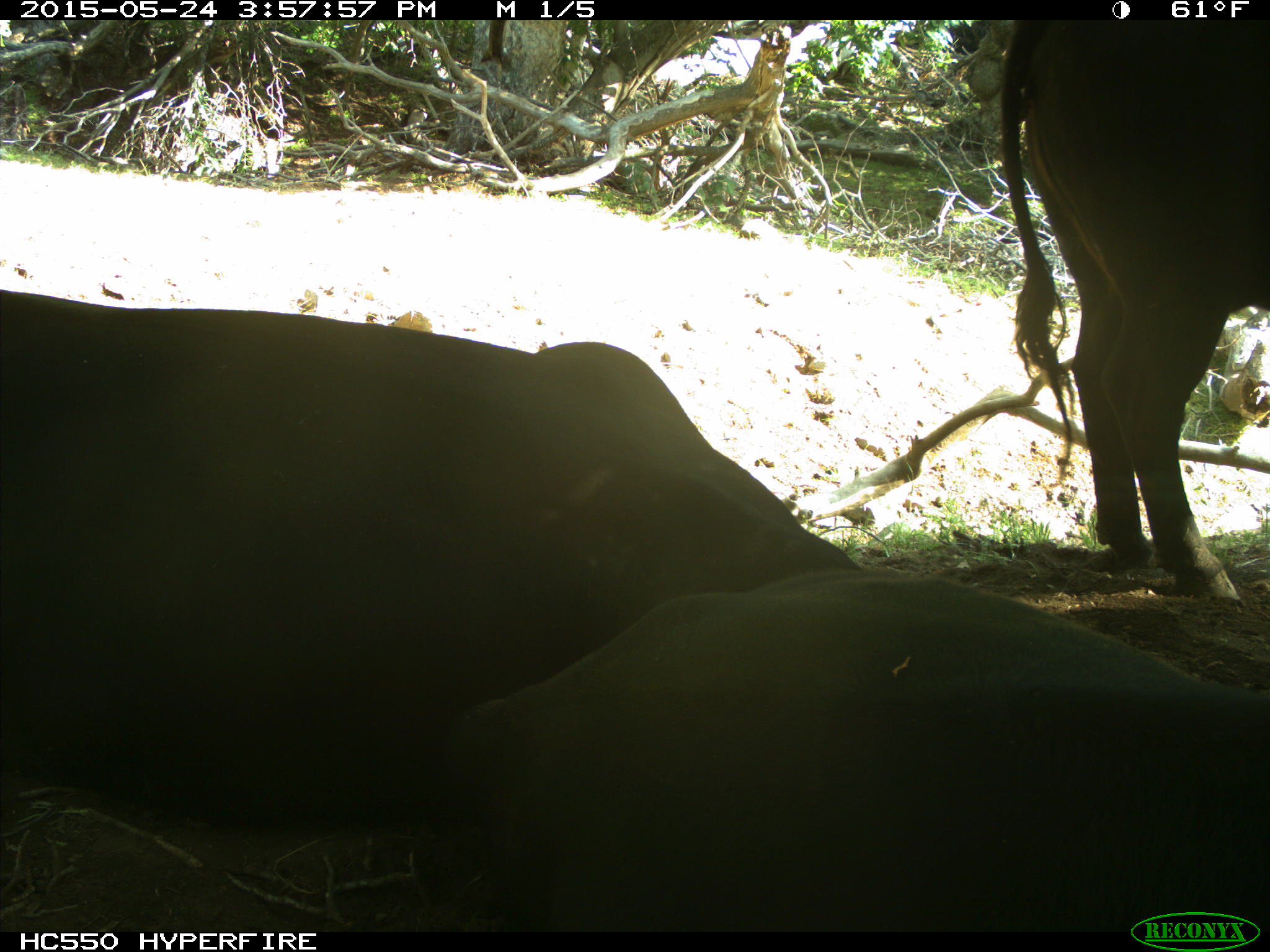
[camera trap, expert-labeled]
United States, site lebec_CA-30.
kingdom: Animalia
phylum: Chordata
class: Mammalia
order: Artiodactyla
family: Bovidae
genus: Bos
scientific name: Bos taurus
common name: domestic cow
Bos taurus (domestic cow).